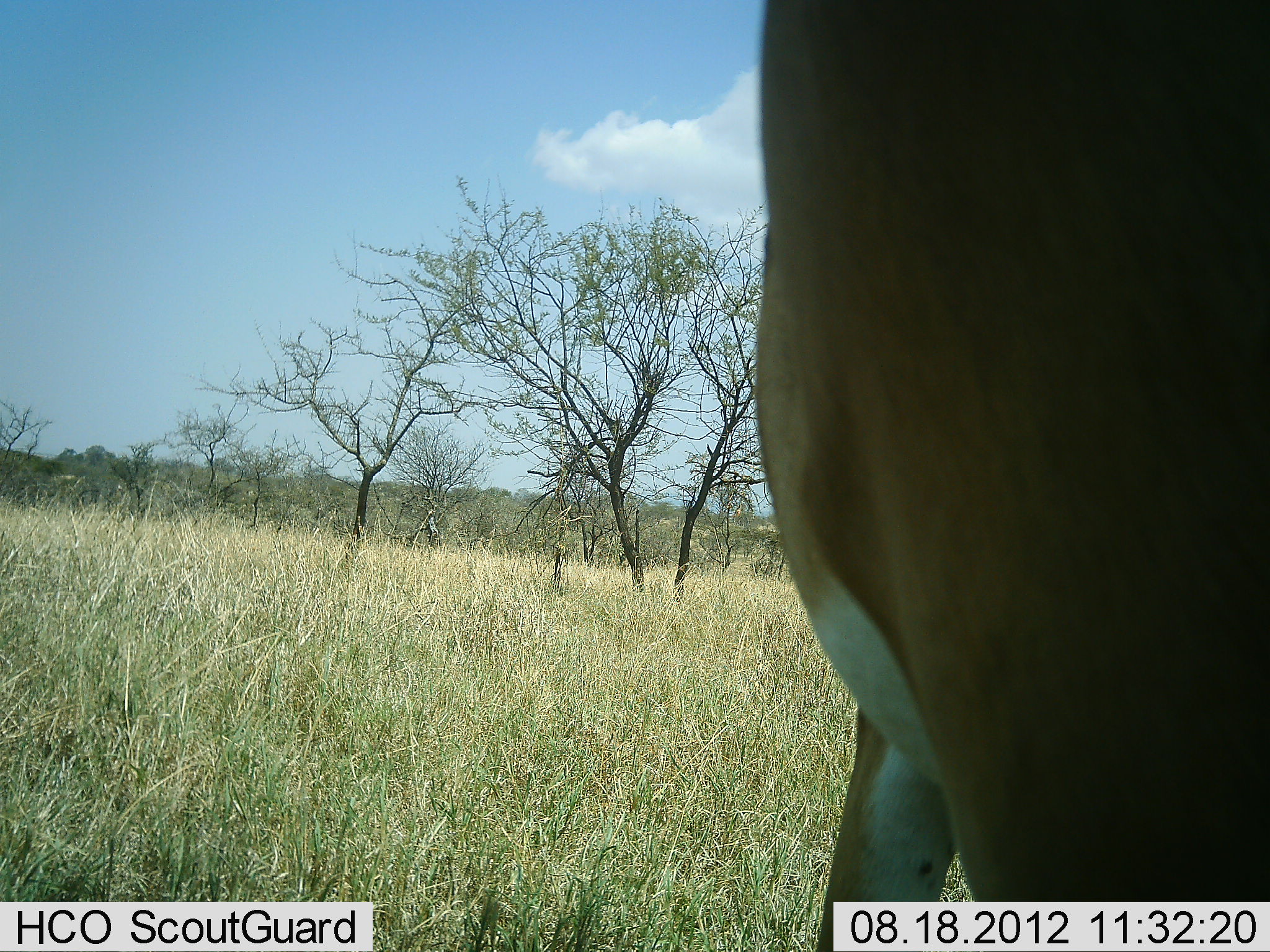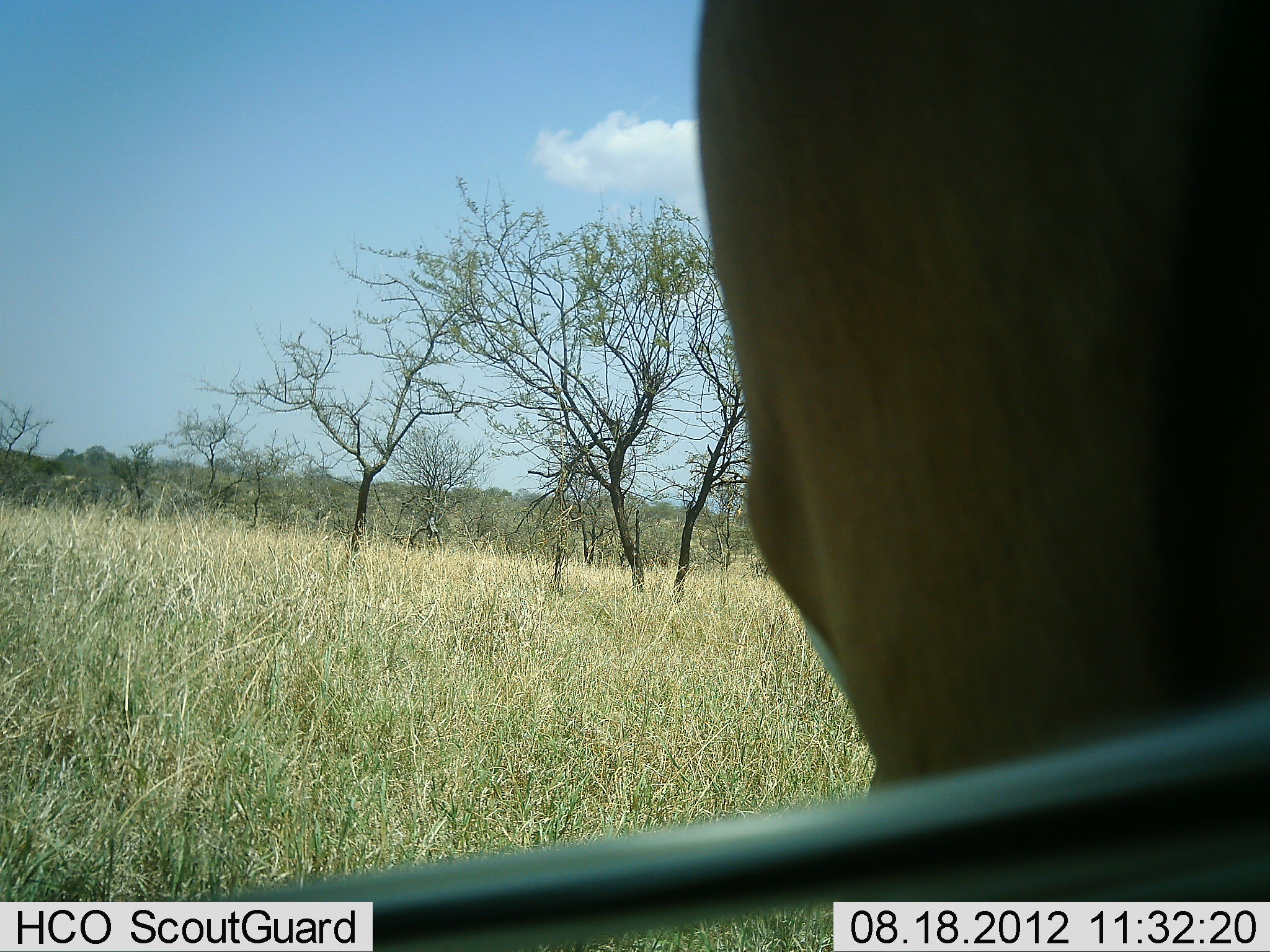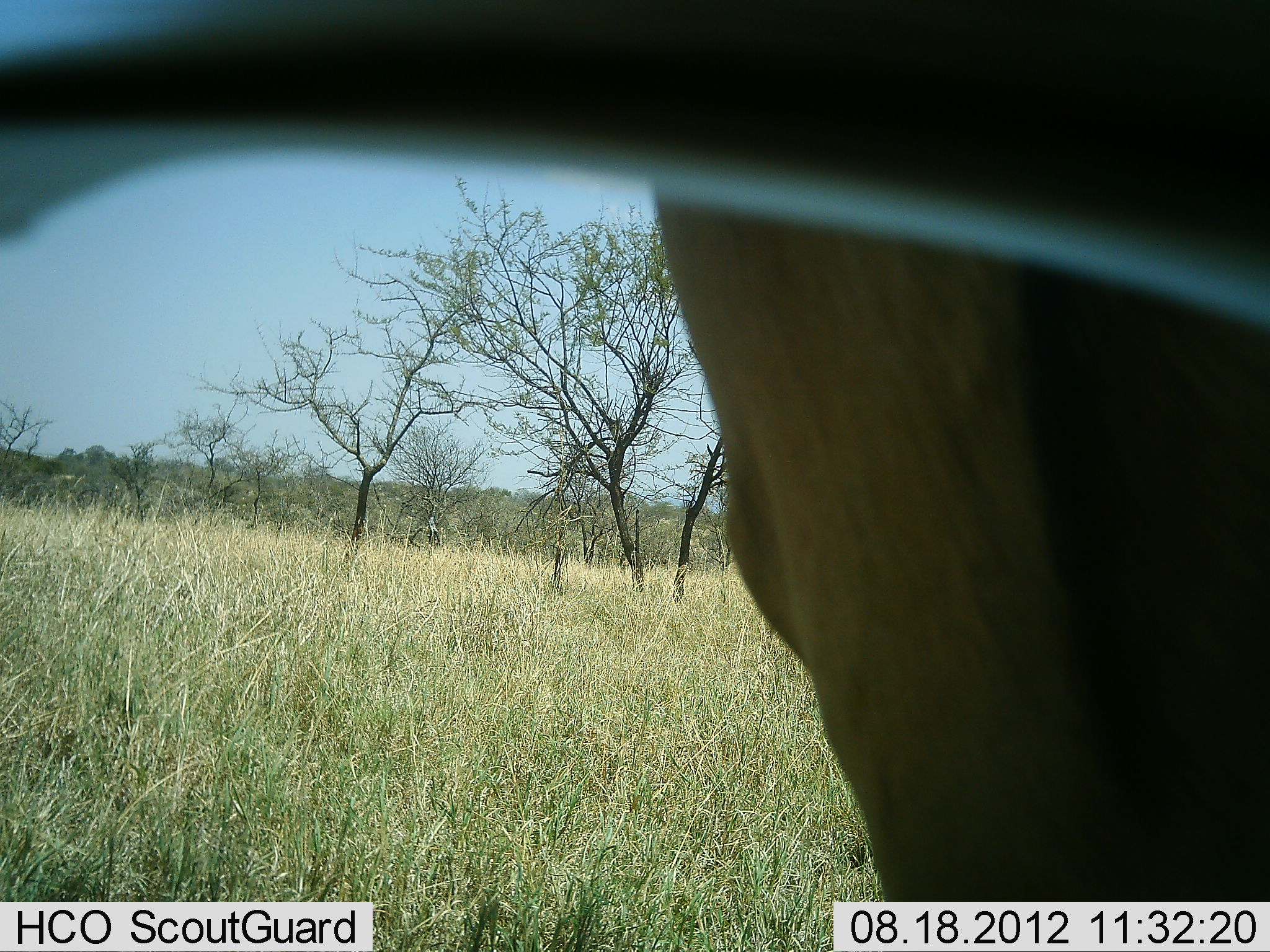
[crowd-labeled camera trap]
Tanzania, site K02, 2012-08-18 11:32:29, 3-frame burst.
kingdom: Animalia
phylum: Chordata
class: Mammalia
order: Artiodactyla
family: Bovidae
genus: Aepyceros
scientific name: Aepyceros melampus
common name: impala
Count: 1.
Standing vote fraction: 80%.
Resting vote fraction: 0%.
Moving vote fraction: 0%.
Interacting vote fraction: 10%.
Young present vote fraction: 0%.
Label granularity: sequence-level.